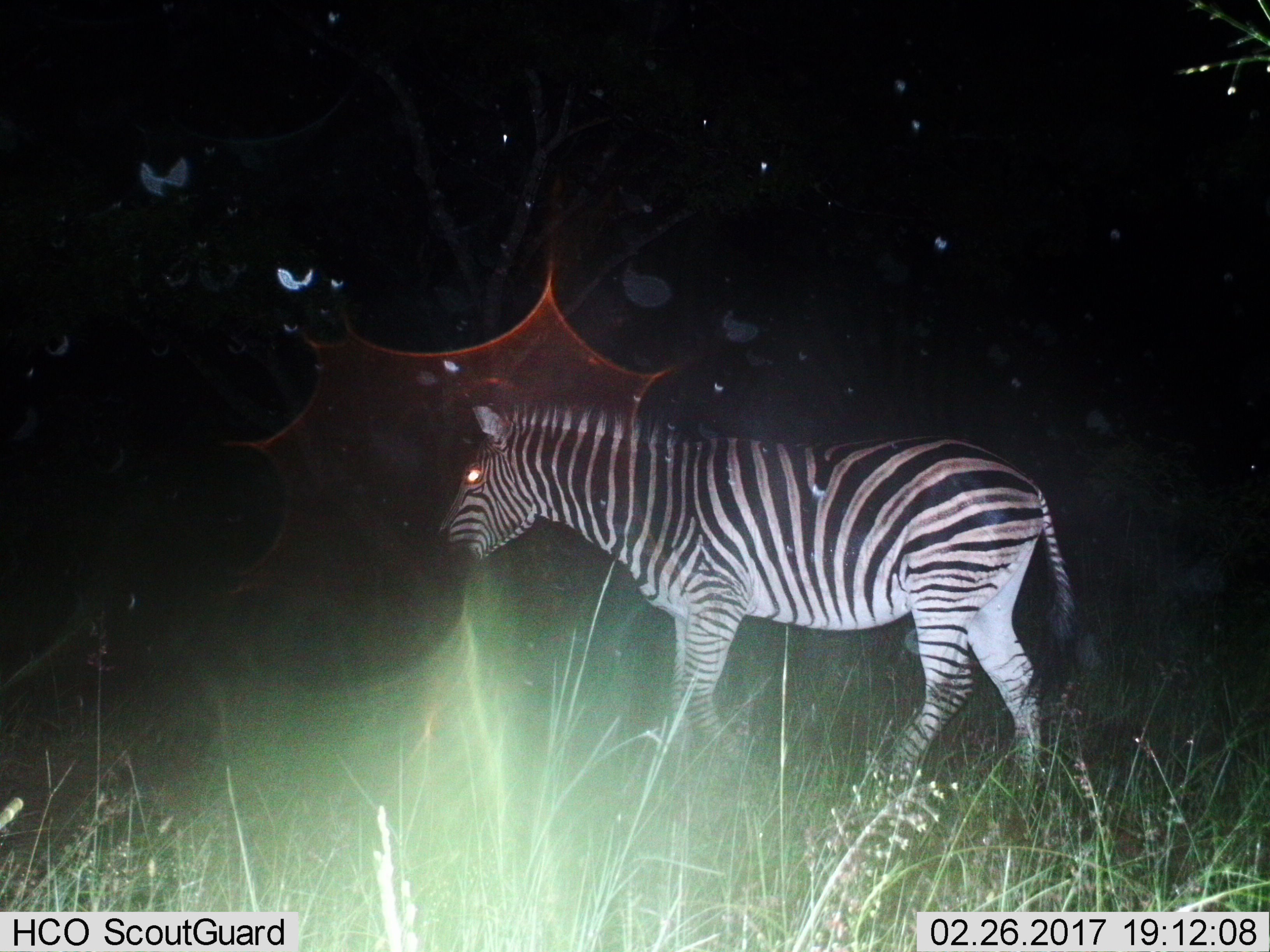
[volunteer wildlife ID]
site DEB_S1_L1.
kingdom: Animalia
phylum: Chordata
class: Mammalia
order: Perissodactyla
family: Equidae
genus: Equus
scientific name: Equus quagga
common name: plains zebra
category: zebraplains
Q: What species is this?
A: Zebraplains (plains zebra) (Equus quagga).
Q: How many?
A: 1.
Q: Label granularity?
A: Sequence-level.